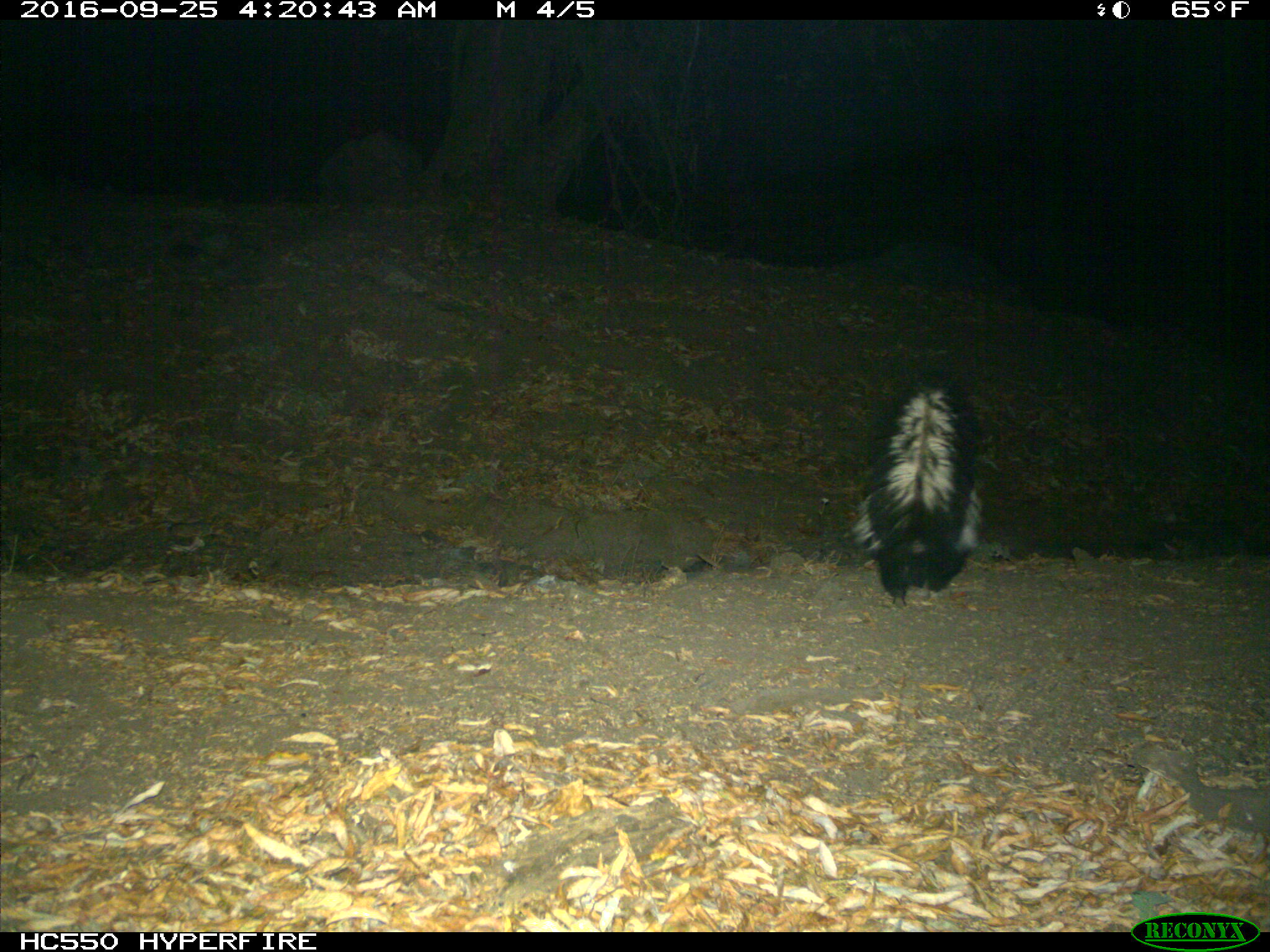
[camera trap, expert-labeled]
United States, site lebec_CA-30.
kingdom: Animalia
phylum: Chordata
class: Mammalia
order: Carnivora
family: Mephitidae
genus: Mephitis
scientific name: Mephitis mephitis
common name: striped skunk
Mephitis mephitis (striped skunk).